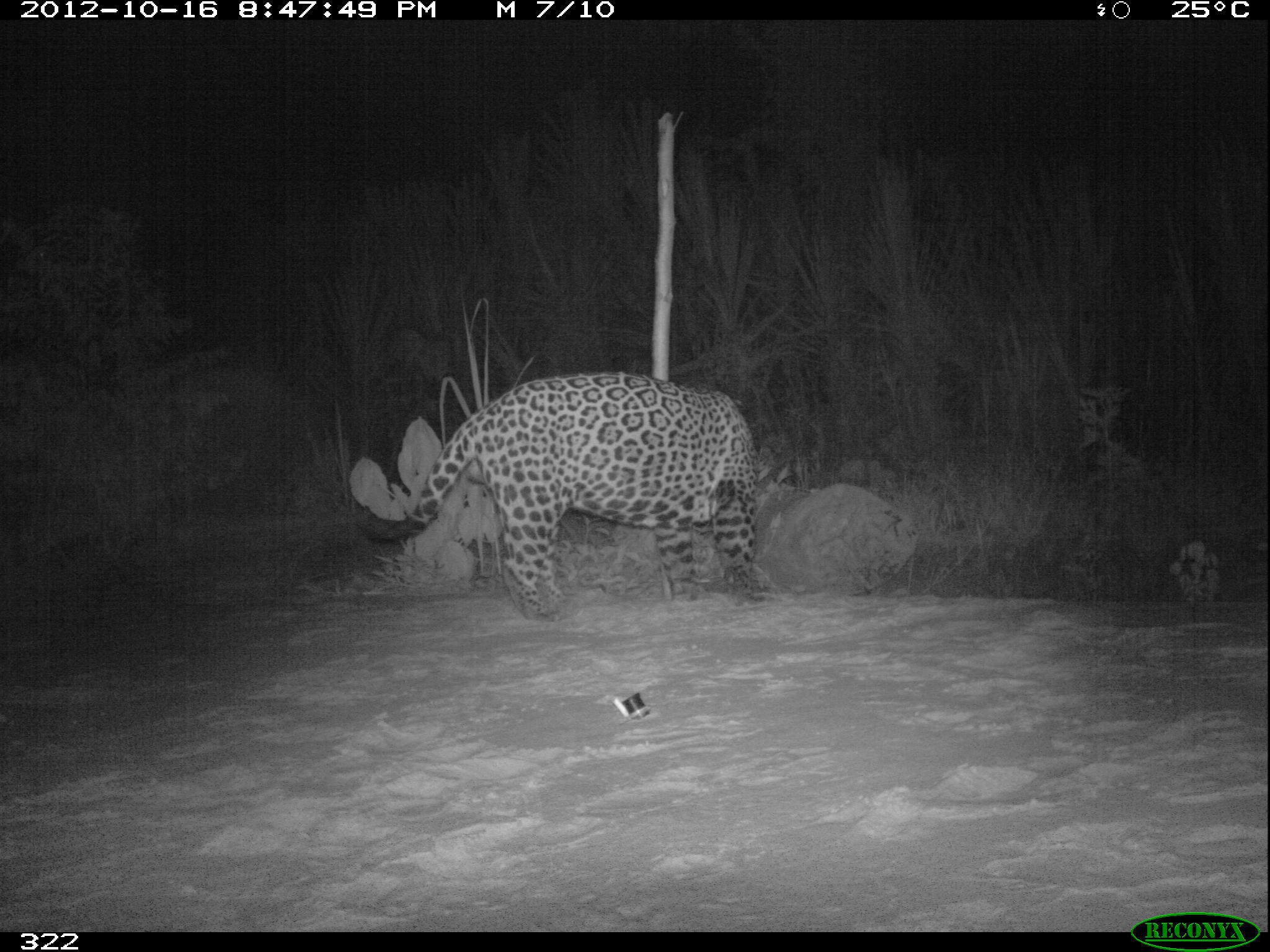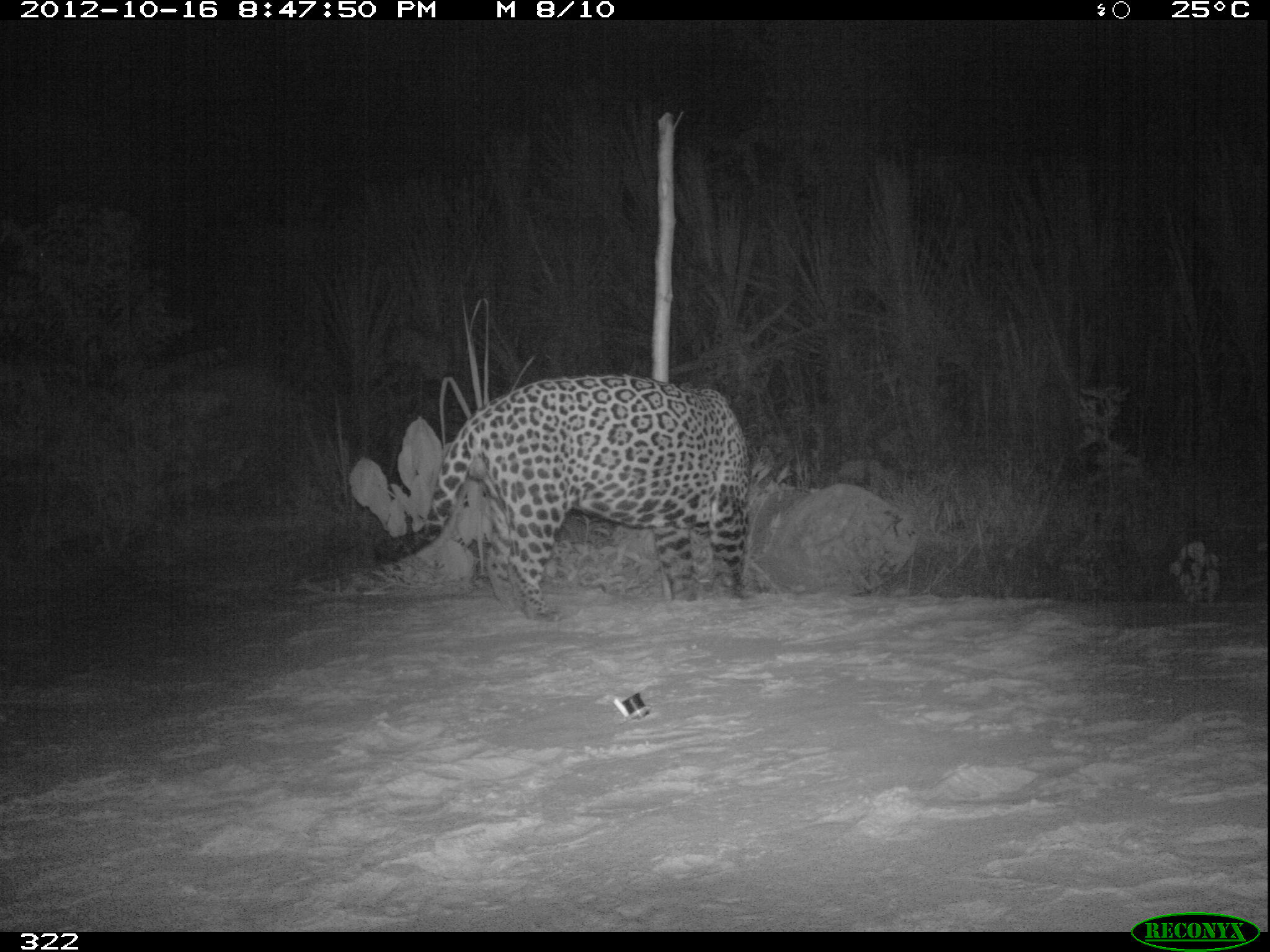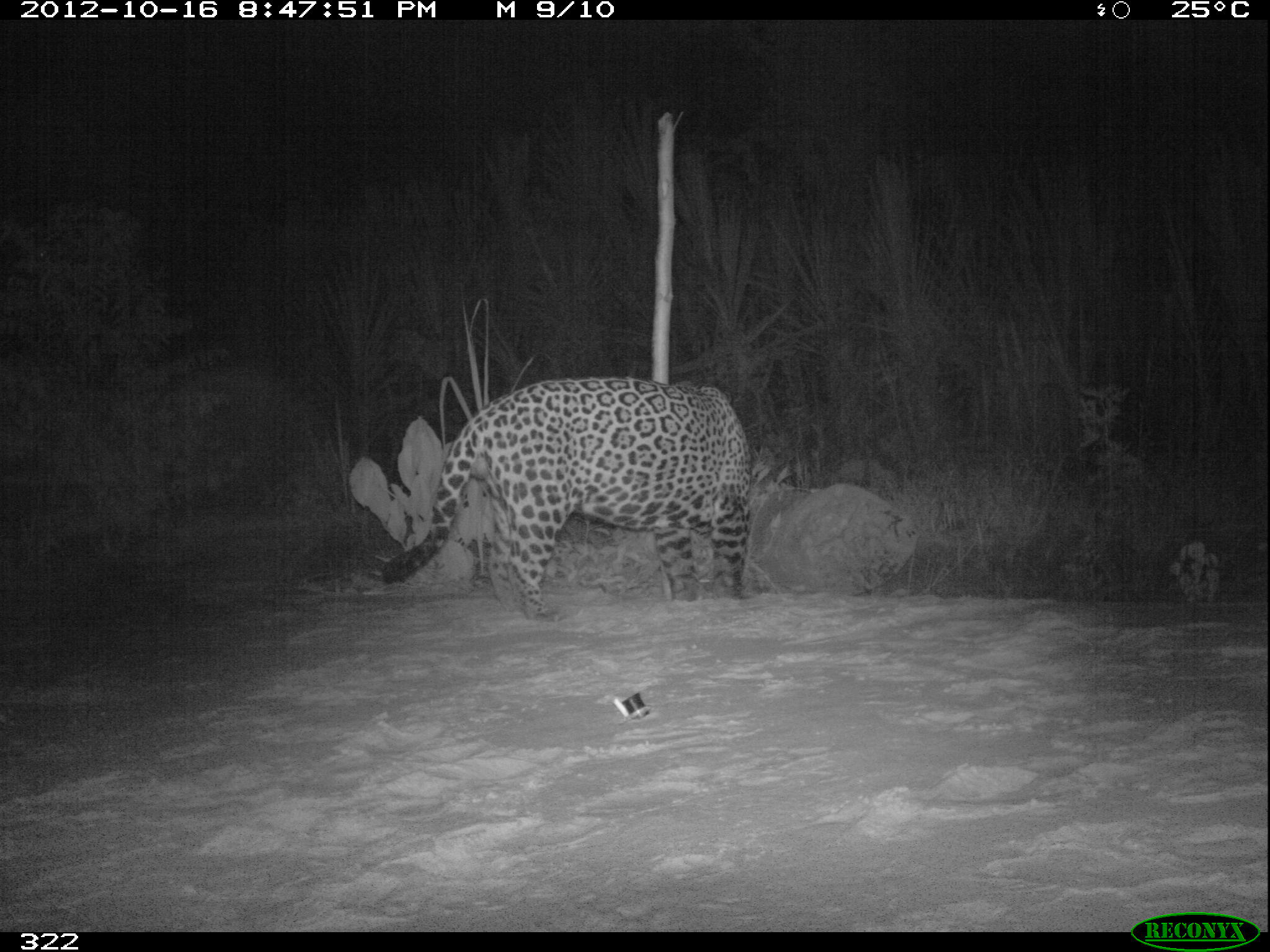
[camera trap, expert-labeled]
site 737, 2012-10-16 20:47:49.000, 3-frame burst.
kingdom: Animalia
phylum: Chordata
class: Mammalia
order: Carnivora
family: Felidae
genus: Panthera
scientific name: Panthera onca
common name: jaguar